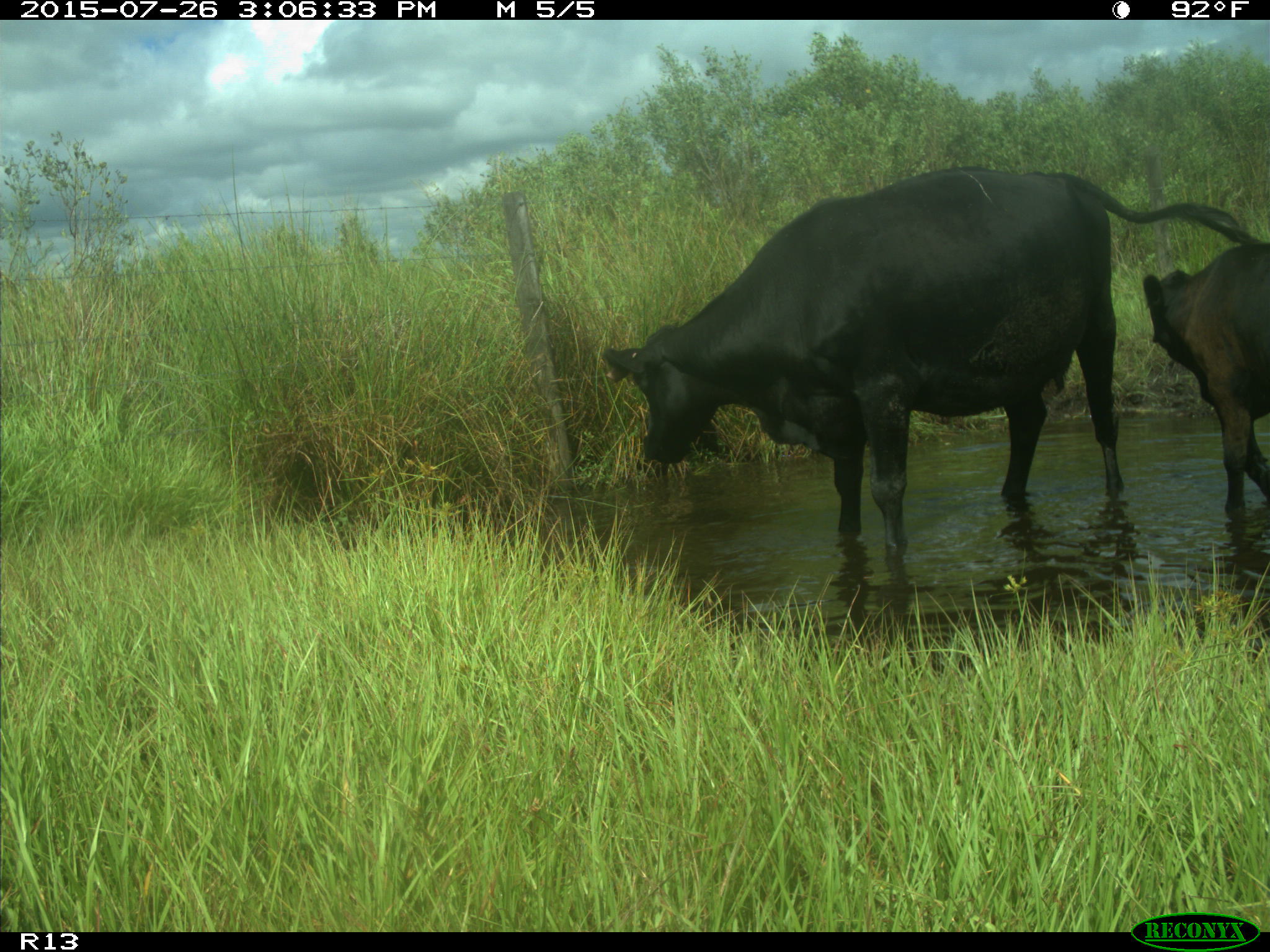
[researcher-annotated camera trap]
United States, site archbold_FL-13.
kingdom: Animalia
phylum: Chordata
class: Mammalia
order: Artiodactyla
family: Bovidae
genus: Bos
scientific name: Bos taurus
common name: domestic cow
Bos taurus (domestic cow).